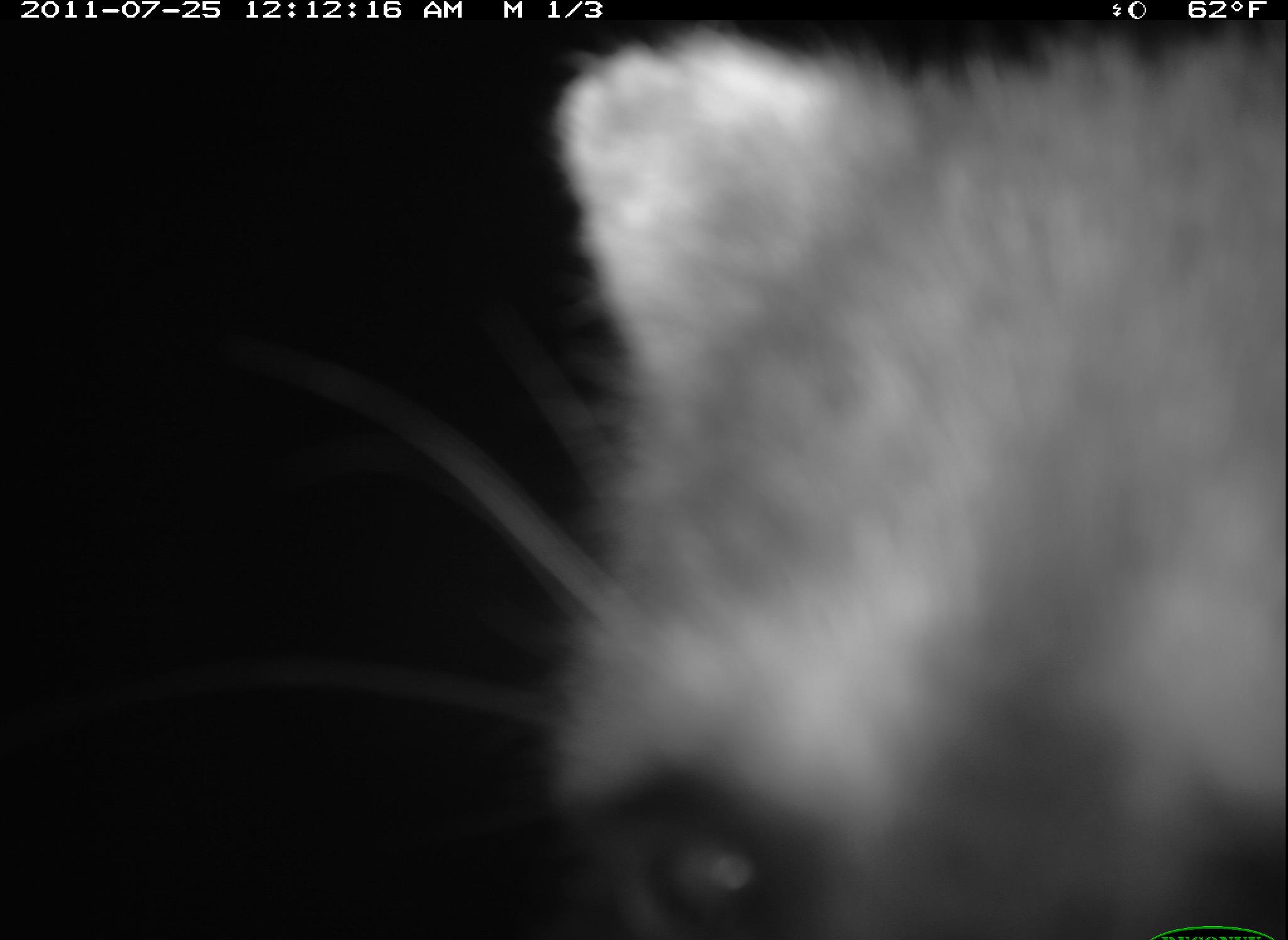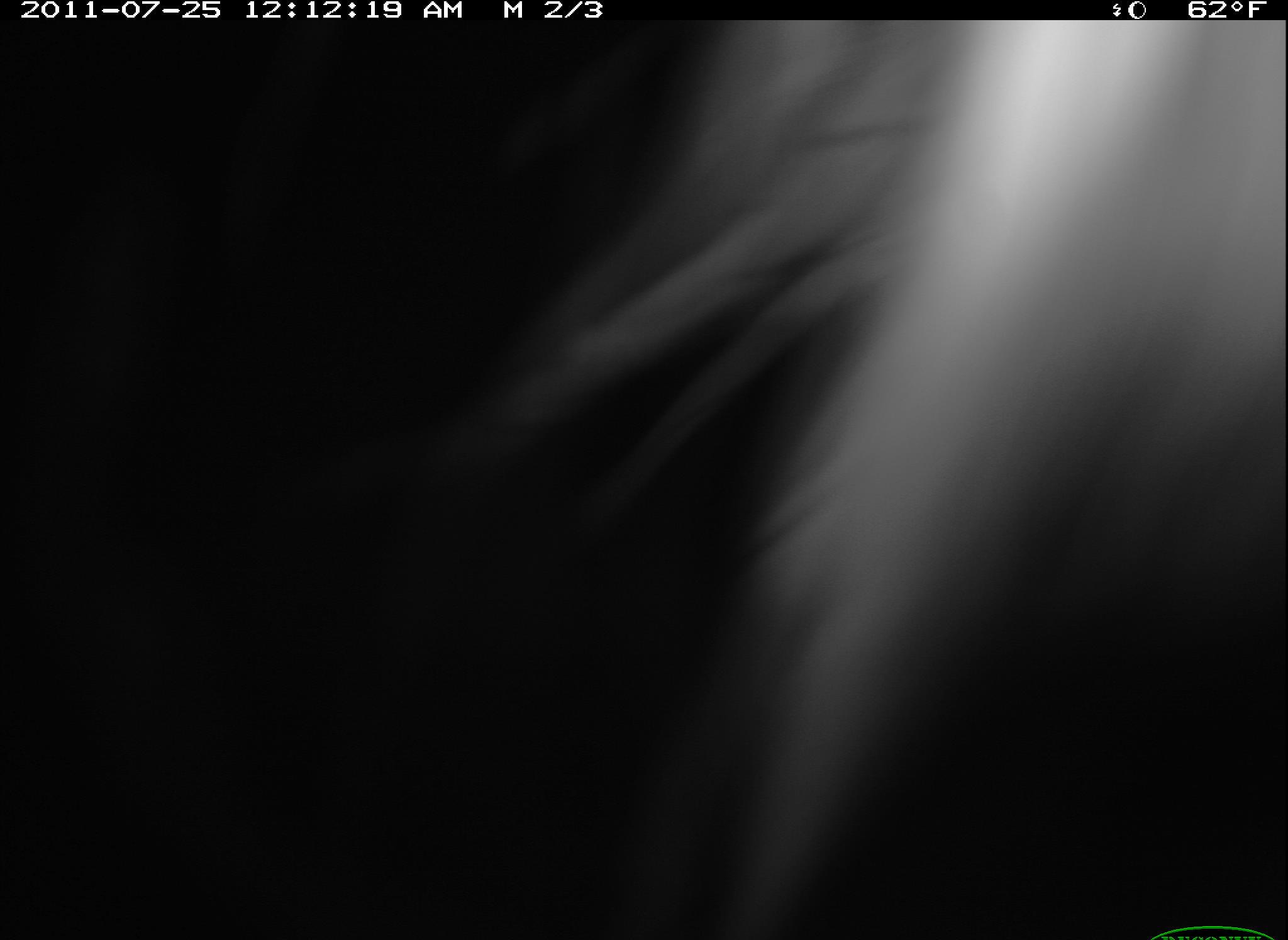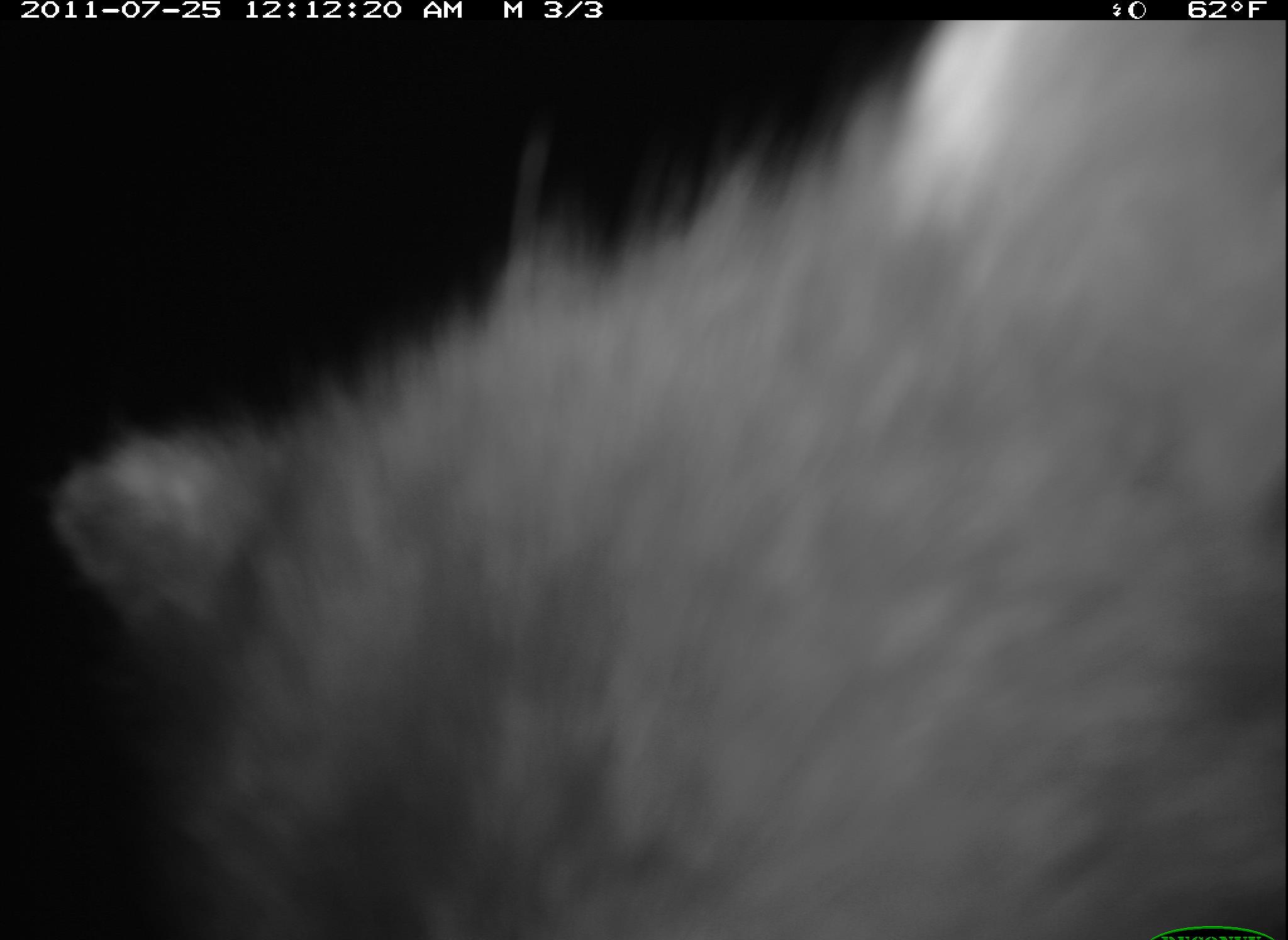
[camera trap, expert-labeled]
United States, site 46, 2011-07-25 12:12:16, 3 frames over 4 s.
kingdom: Animalia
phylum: Chordata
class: Mammalia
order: Carnivora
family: Procyonidae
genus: Procyon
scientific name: Procyon lotor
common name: raccoon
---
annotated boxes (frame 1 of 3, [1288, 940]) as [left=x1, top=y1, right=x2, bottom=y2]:
raccoon: [left=242, top=21, right=1286, bottom=940]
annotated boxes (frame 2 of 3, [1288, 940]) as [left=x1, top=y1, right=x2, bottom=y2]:
raccoon: [left=438, top=23, right=1280, bottom=937]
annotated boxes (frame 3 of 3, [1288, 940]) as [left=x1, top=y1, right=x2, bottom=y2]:
raccoon: [left=50, top=14, right=1283, bottom=940]